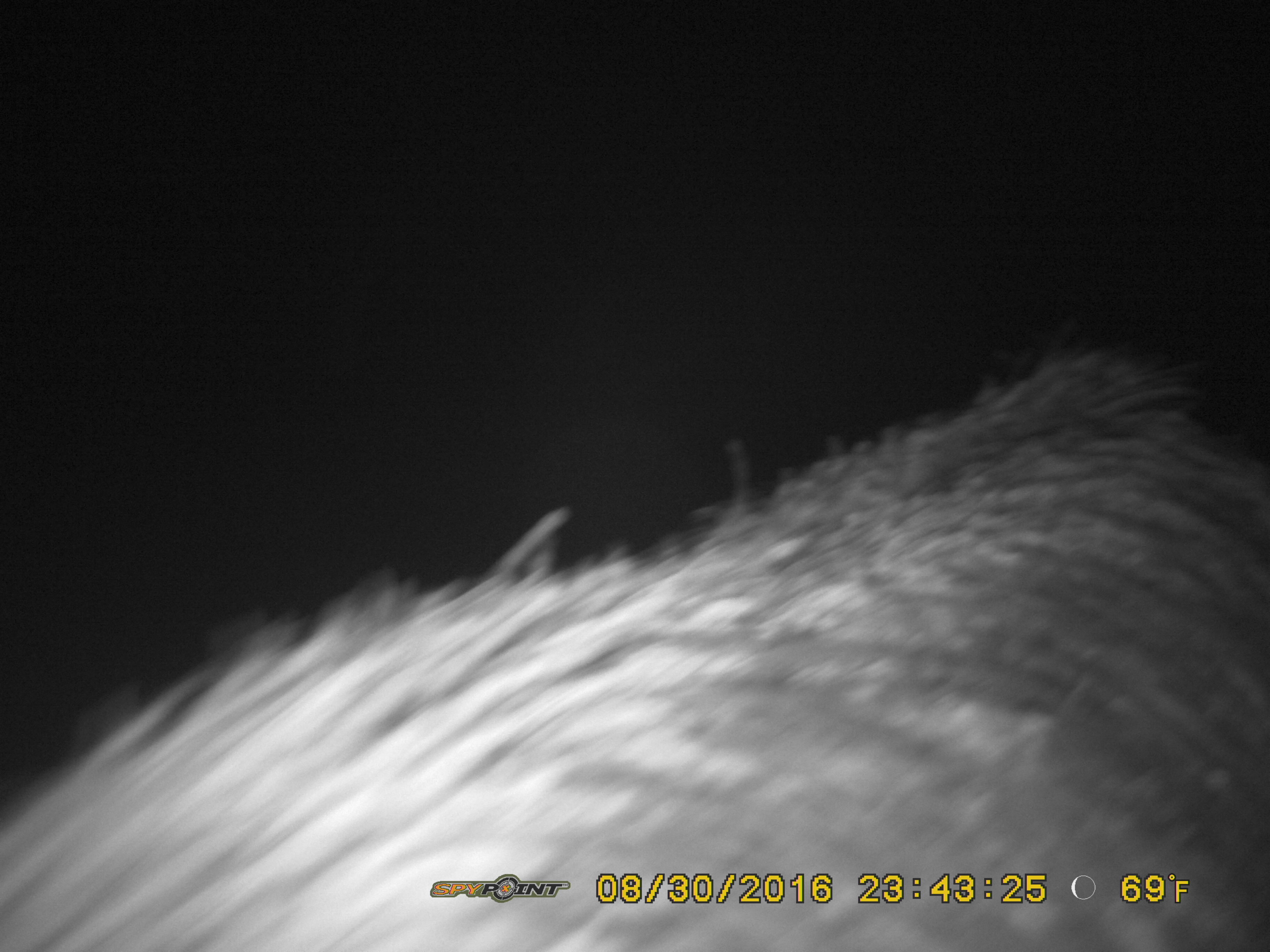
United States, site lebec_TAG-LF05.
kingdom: Animalia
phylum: Chordata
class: Mammalia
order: Artiodactyla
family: Suidae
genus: Sus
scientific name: Sus scrofa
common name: wild boar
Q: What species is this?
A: Sus scrofa (wild boar).